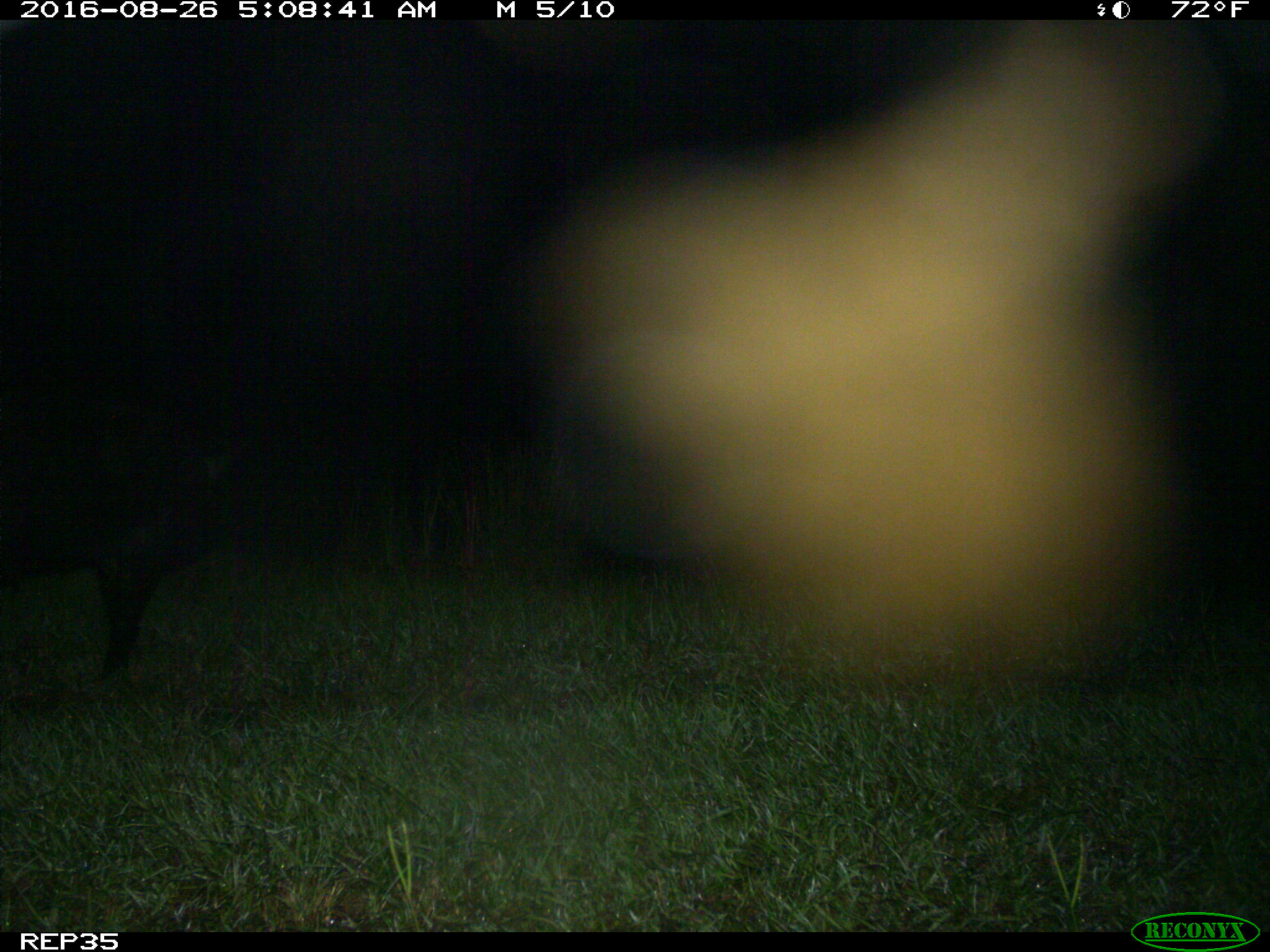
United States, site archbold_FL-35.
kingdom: Animalia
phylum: Chordata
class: Mammalia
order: Artiodactyla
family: Suidae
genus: Sus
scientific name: Sus scrofa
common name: wild boar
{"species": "Sus scrofa (wild boar)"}